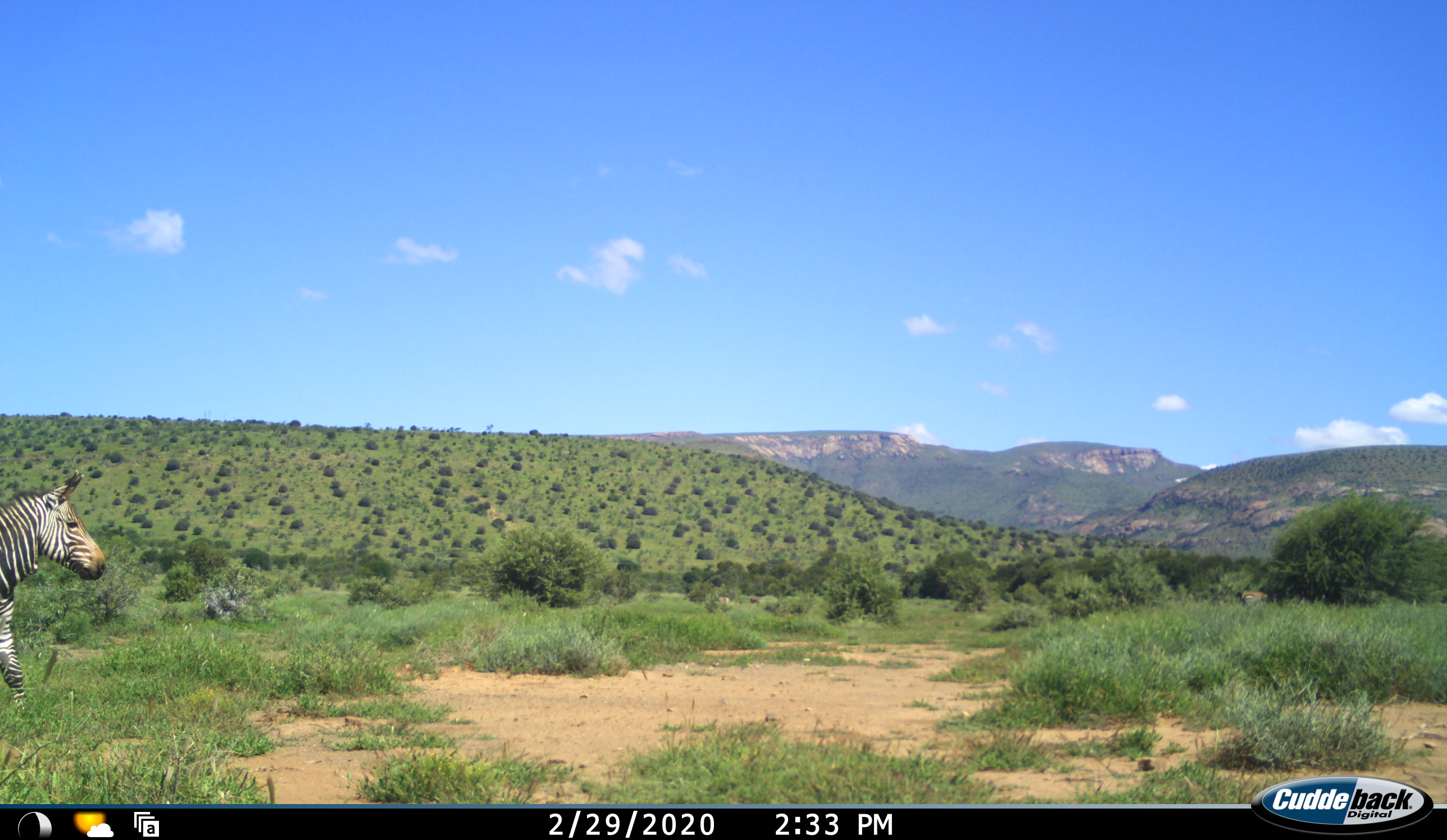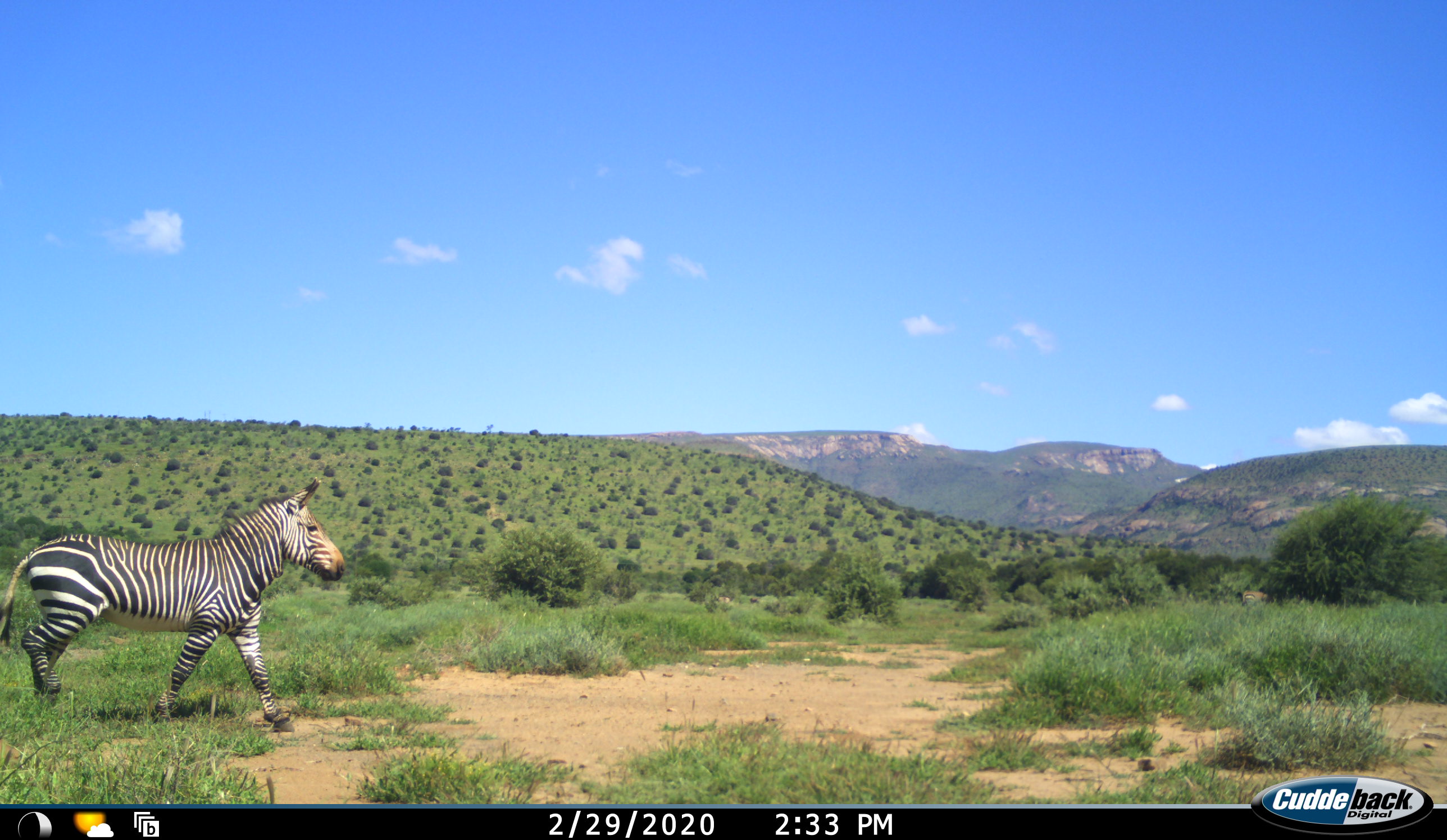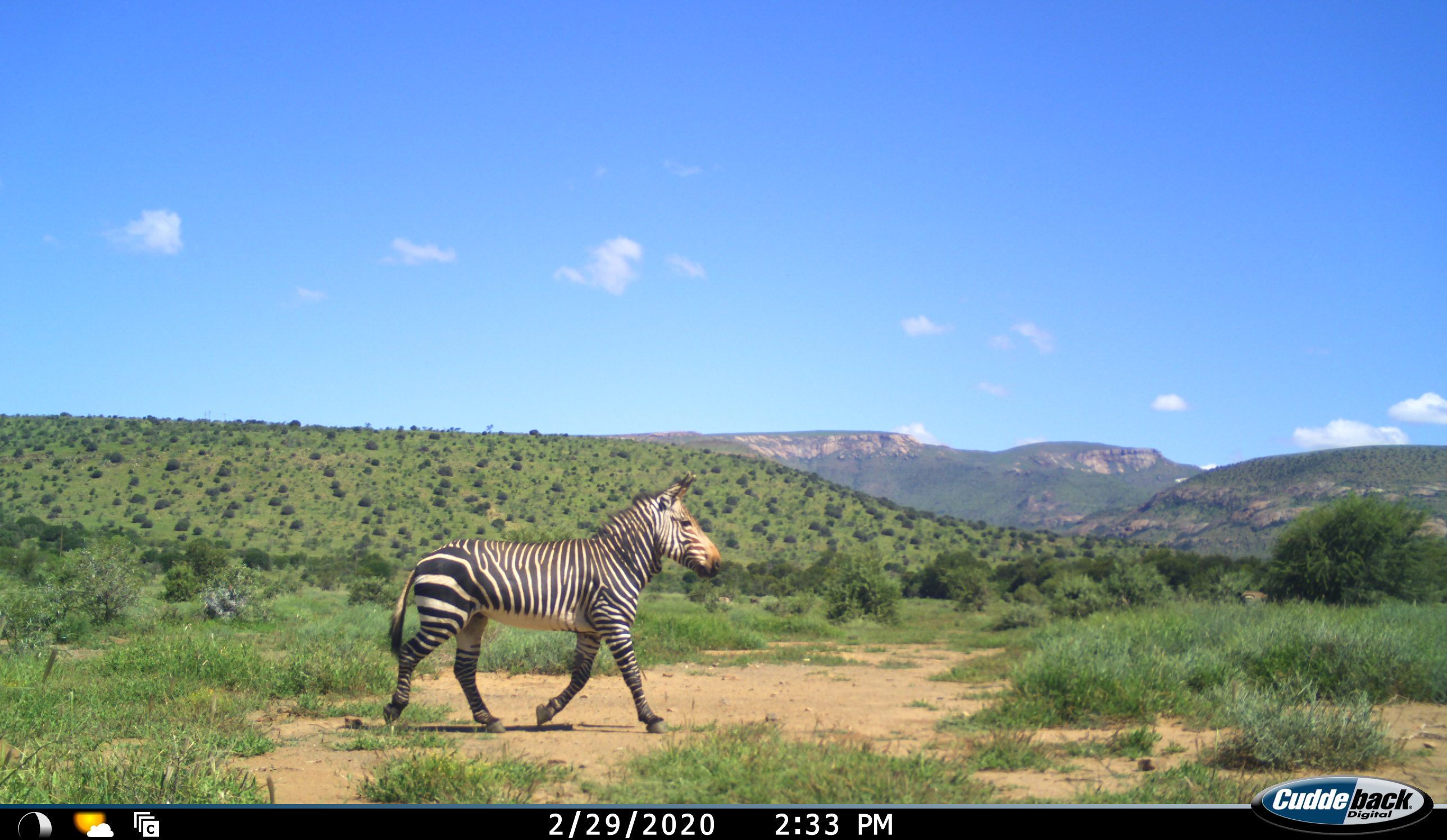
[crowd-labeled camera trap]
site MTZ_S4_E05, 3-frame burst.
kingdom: Animalia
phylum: Chordata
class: Mammalia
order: Perissodactyla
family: Equidae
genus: Equus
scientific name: Equus zebra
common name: mountain zebra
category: zebramountain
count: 1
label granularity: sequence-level